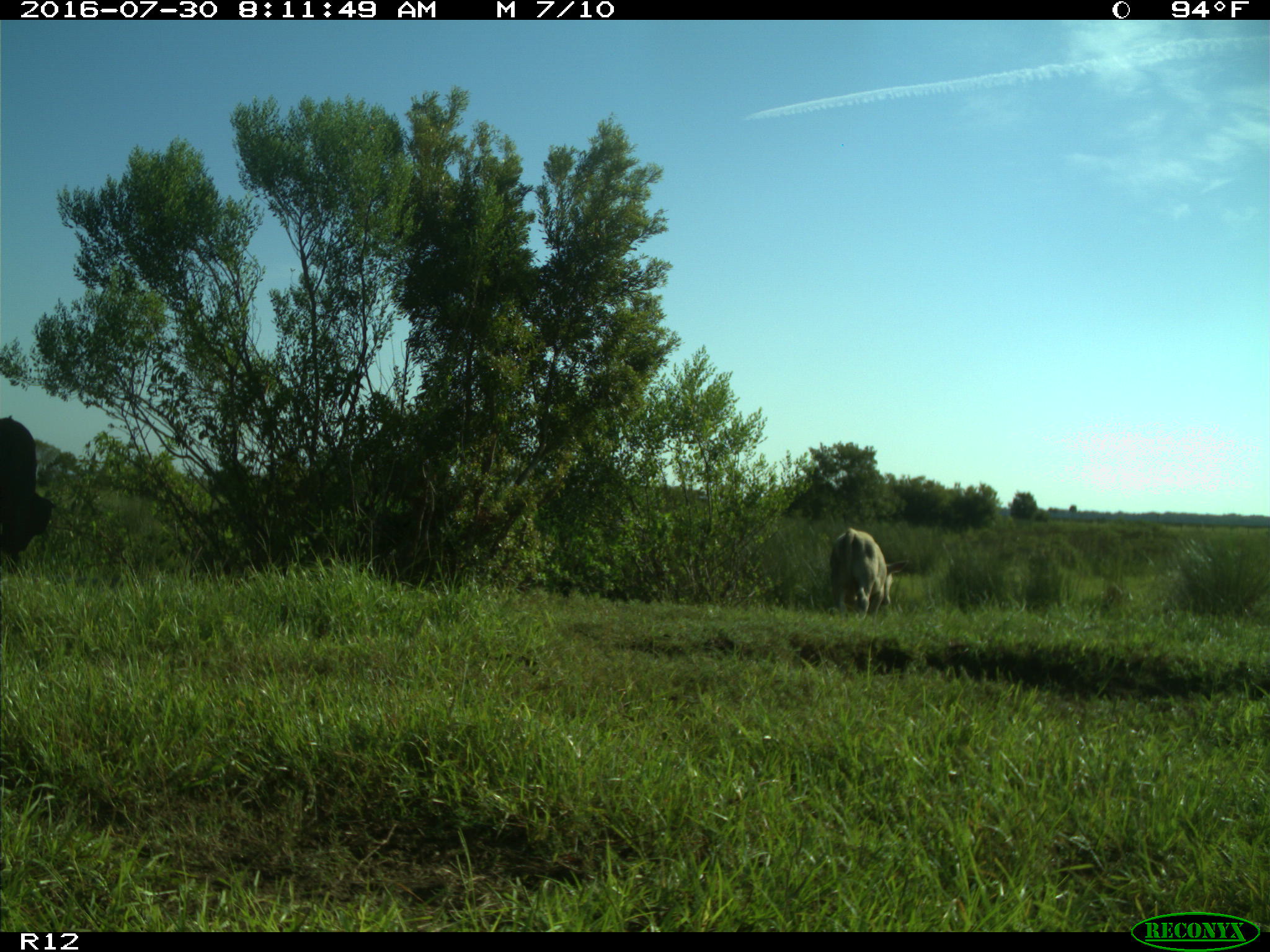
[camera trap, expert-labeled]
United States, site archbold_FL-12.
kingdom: Animalia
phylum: Chordata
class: Mammalia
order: Artiodactyla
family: Bovidae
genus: Bos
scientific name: Bos taurus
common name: domestic cow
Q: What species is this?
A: Bos taurus (domestic cow).